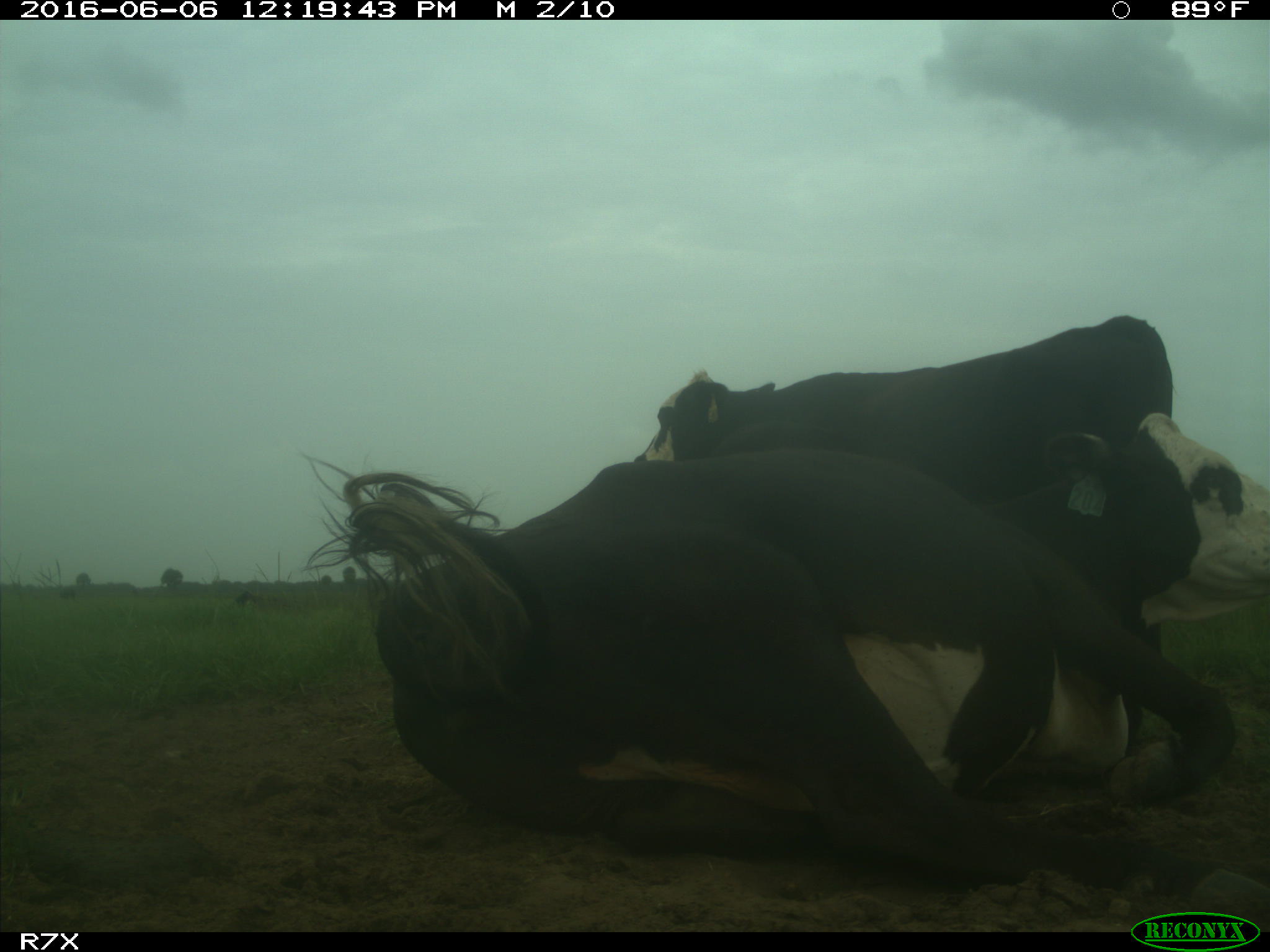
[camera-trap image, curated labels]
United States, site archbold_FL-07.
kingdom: Animalia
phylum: Chordata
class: Mammalia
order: Artiodactyla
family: Bovidae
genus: Bos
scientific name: Bos taurus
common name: domestic cow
Bos taurus (domestic cow).